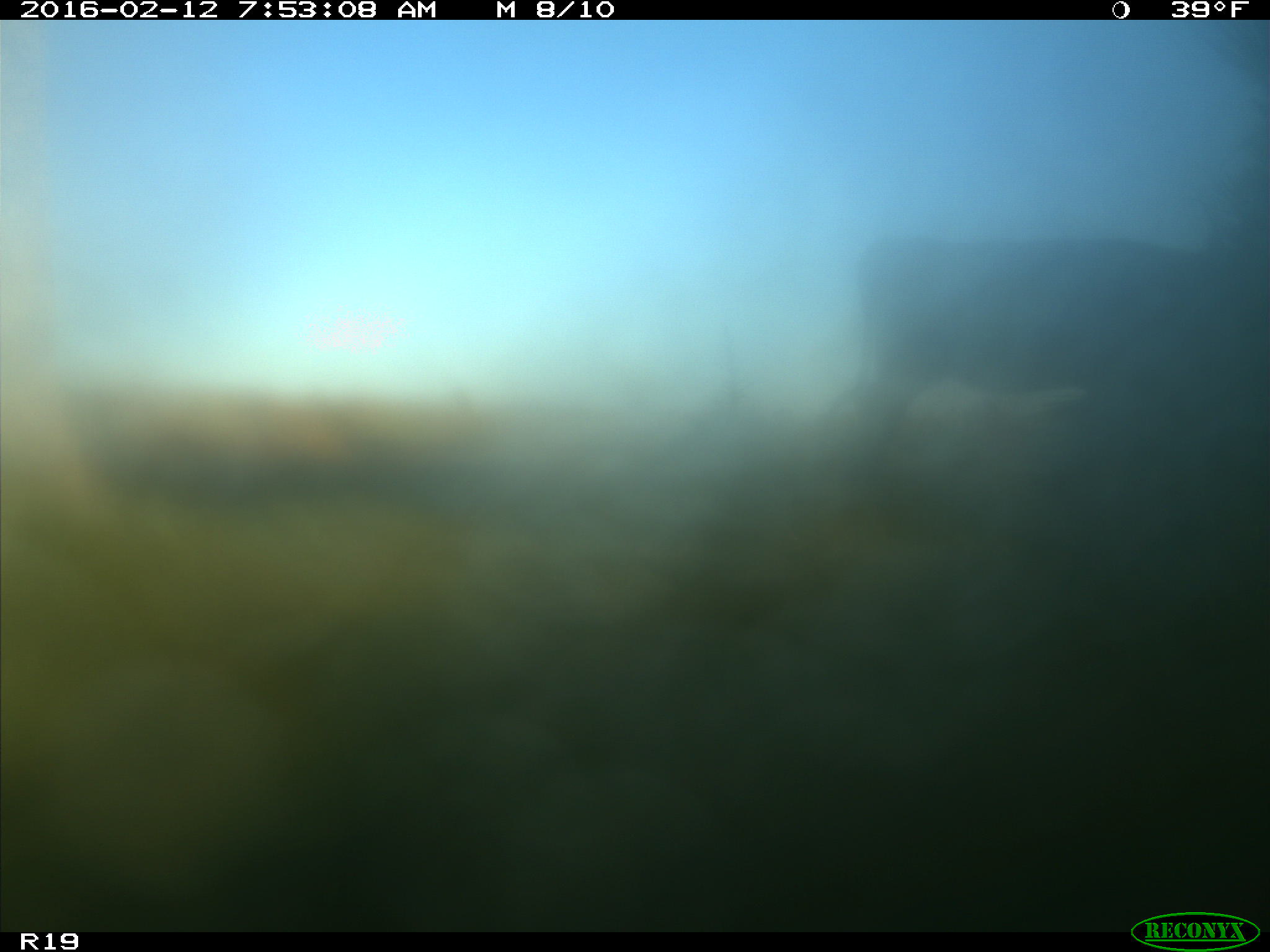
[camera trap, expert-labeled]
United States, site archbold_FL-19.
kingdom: Animalia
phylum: Chordata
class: Mammalia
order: Artiodactyla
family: Bovidae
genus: Bos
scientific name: Bos taurus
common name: domestic cow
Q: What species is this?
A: Bos taurus (domestic cow).